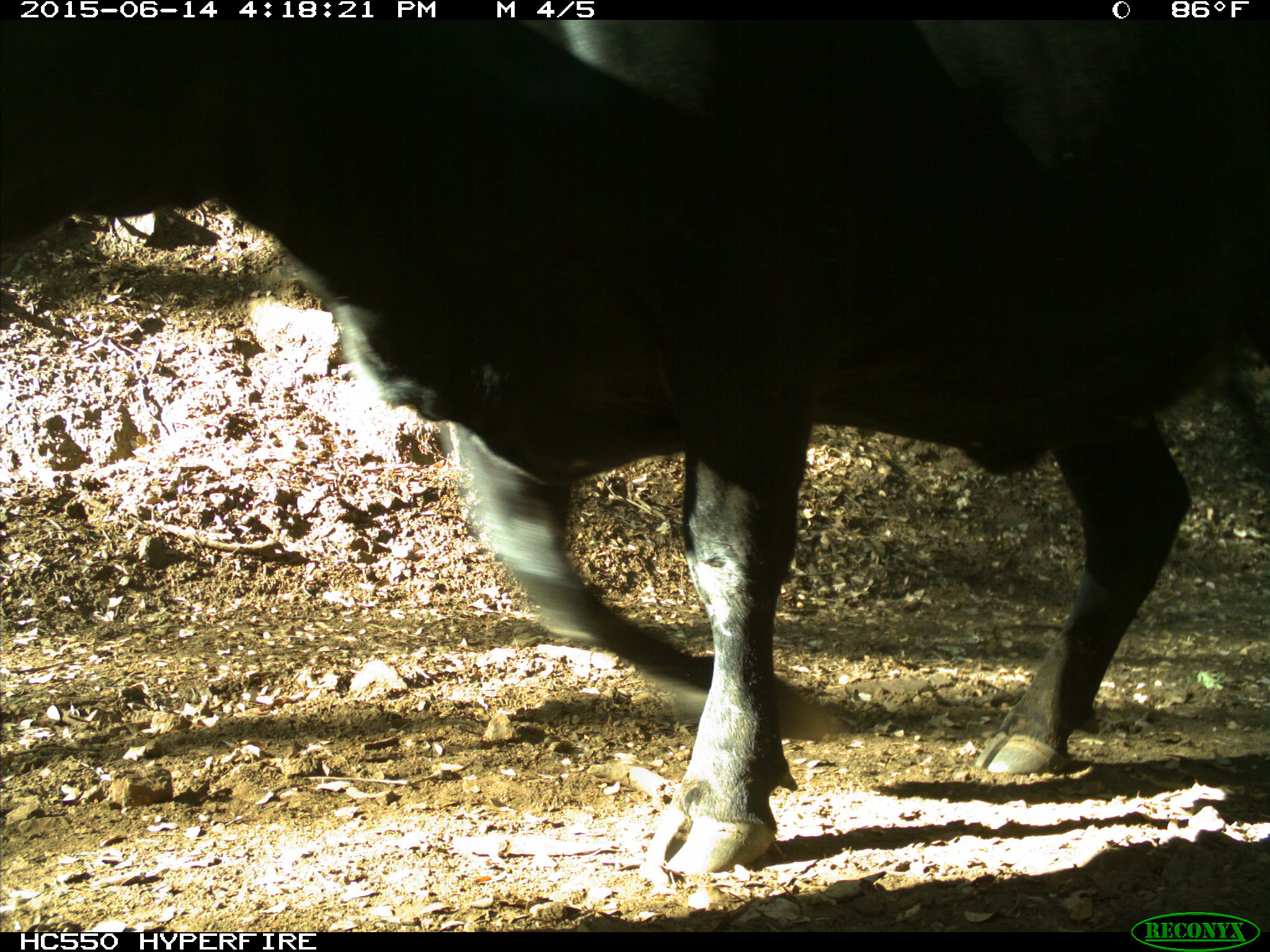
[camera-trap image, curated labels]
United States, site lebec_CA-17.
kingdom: Animalia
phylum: Chordata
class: Mammalia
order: Artiodactyla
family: Bovidae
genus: Bos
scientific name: Bos taurus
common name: domestic cow